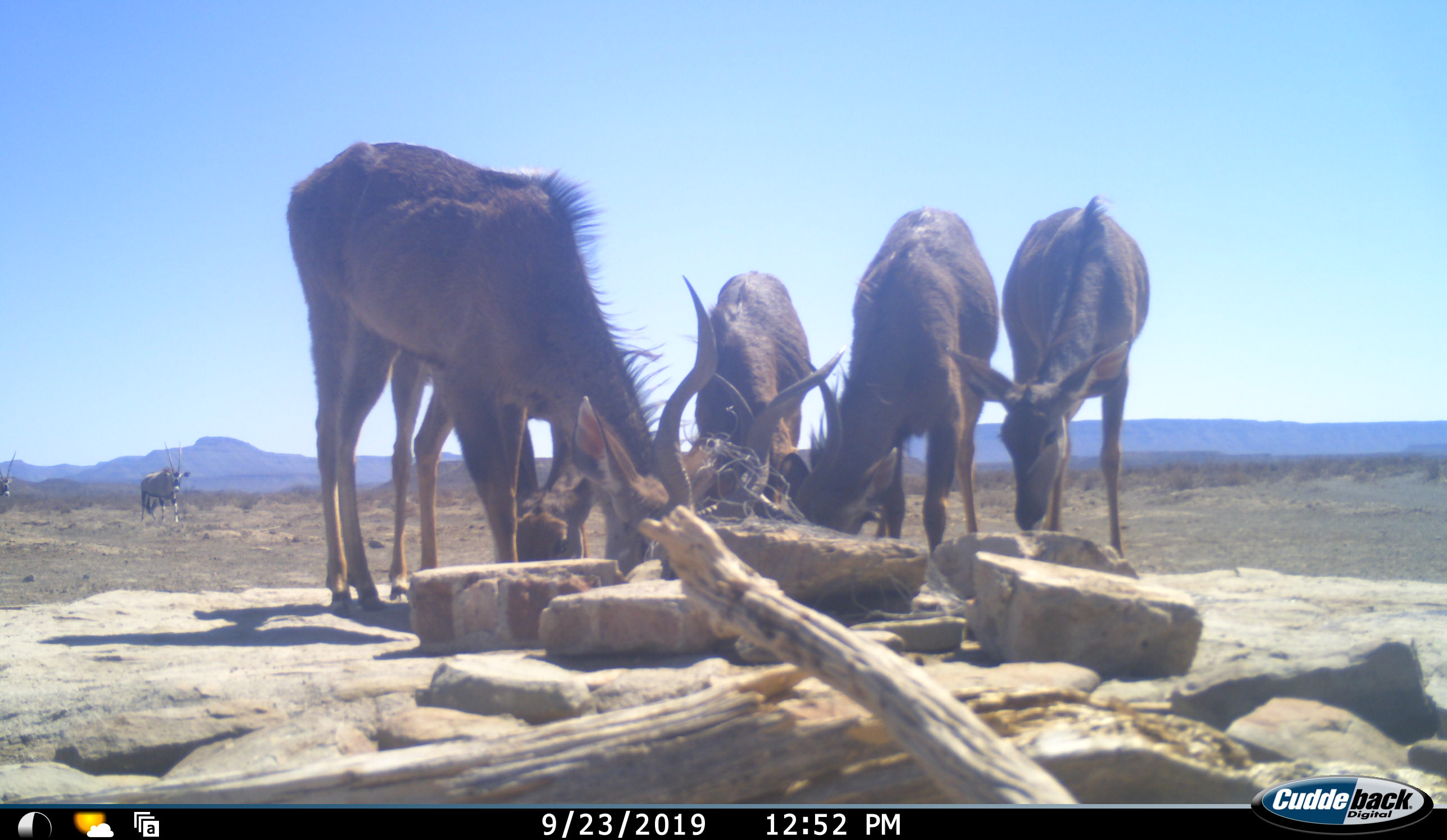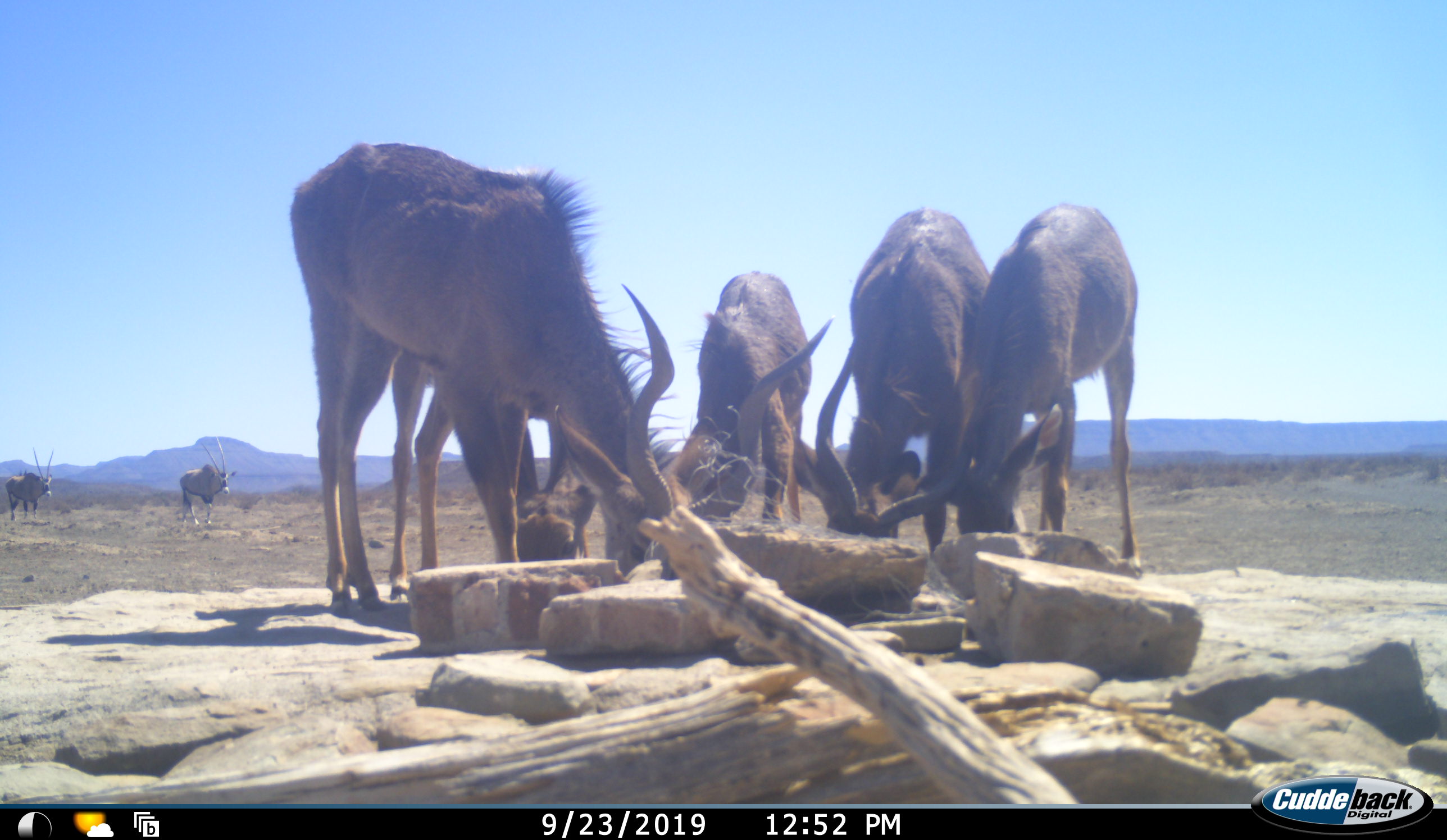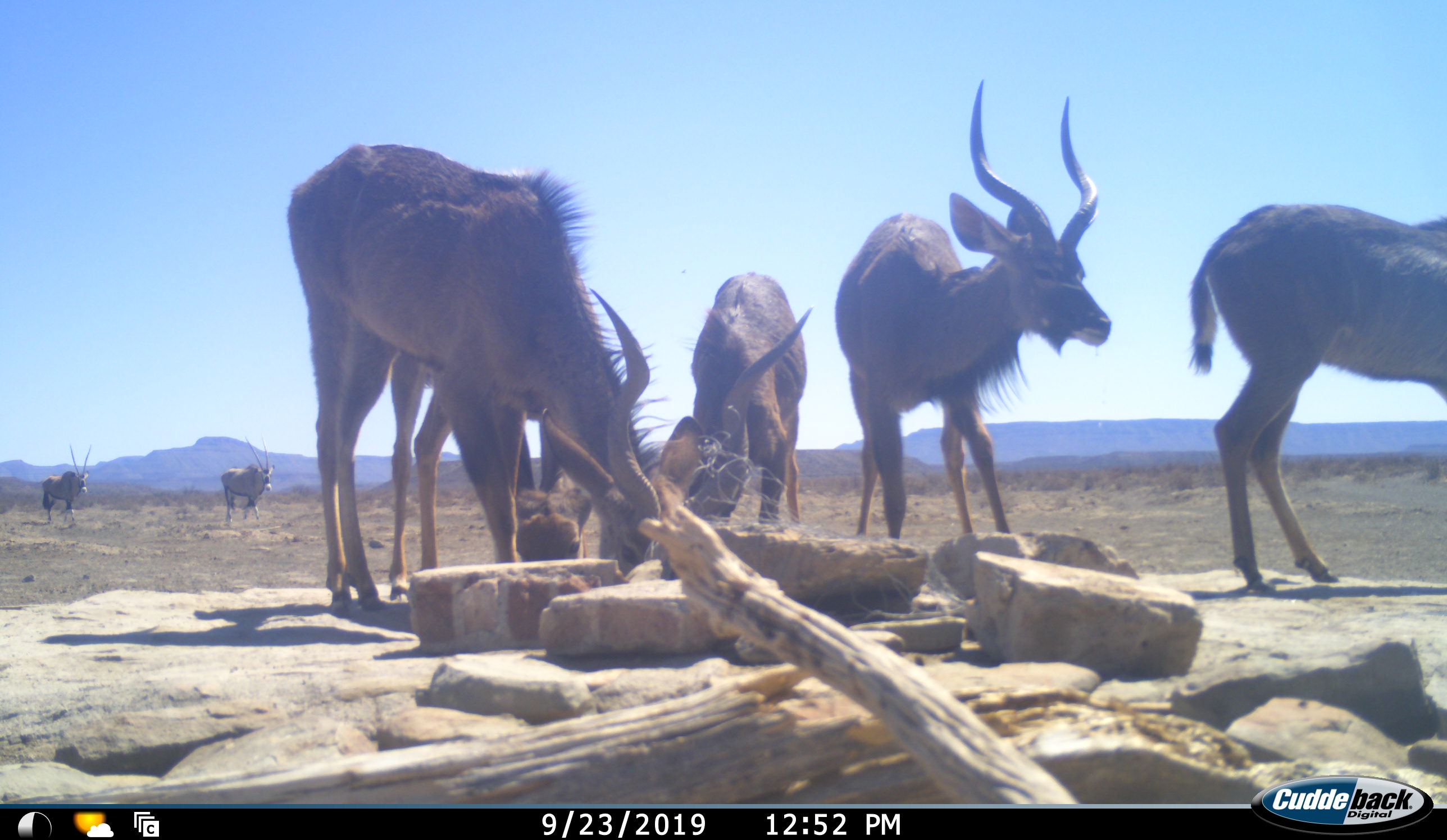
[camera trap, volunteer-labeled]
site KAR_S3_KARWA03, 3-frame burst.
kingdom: Animalia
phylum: Chordata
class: Mammalia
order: Artiodactyla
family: Bovidae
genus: Oryx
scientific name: Oryx gazella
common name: gemsbok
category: oryx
Oryx (gemsbok) (Oryx gazella), count 2. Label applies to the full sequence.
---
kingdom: Animalia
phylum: Chordata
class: Mammalia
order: Artiodactyla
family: Bovidae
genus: Tragelaphus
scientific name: Tragelaphus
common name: kudu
Kudu (Tragelaphus), count 5. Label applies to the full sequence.